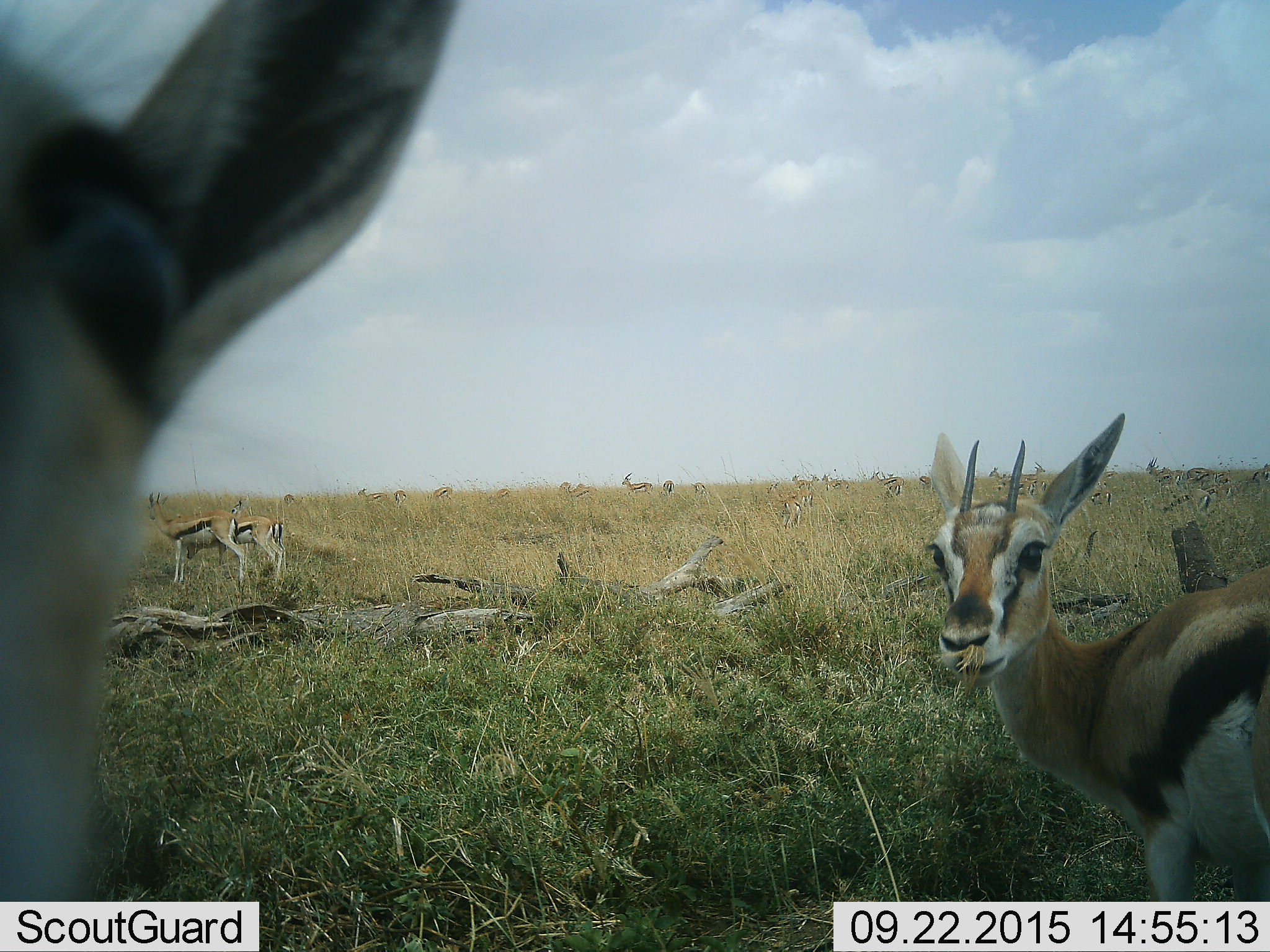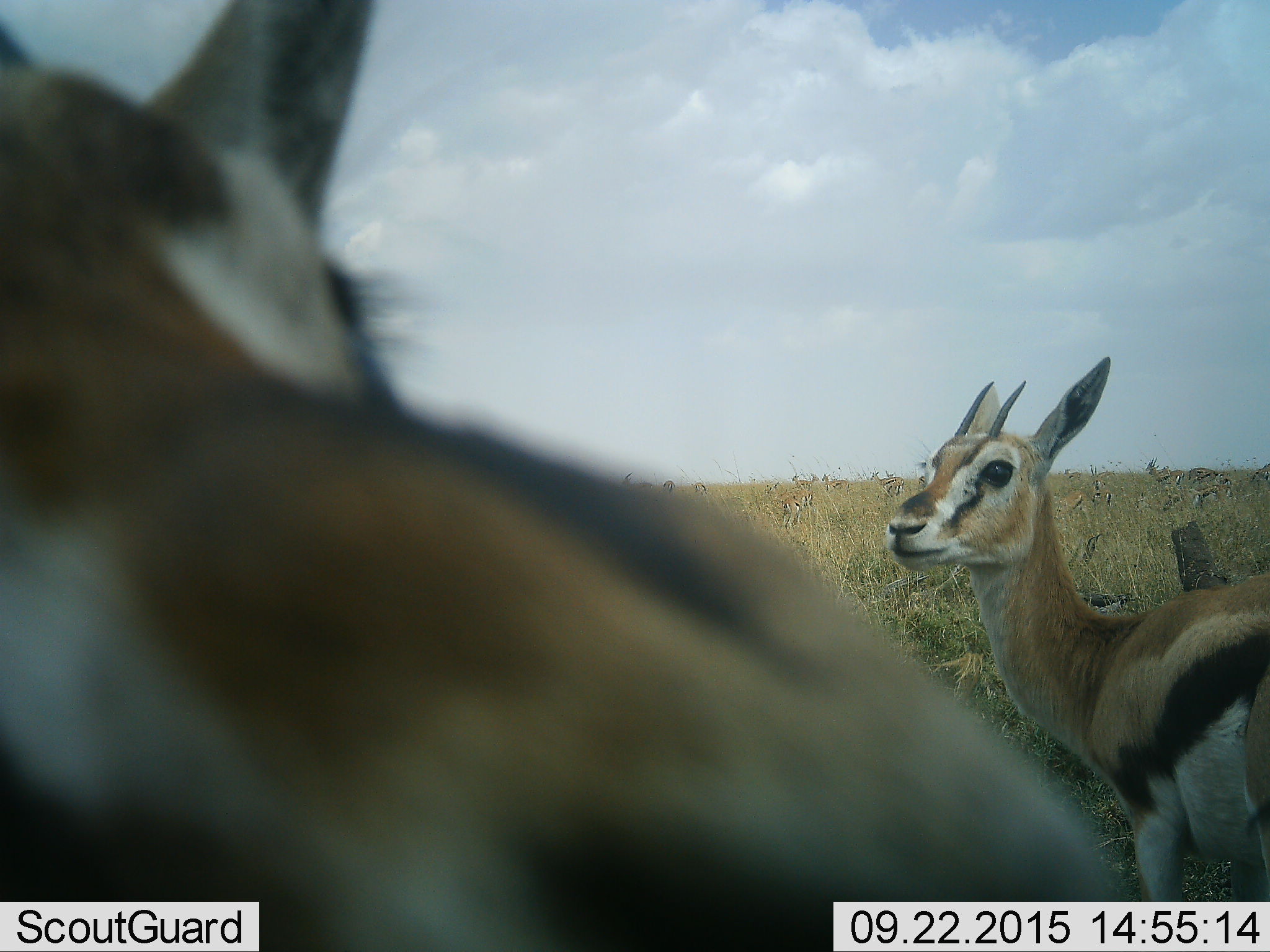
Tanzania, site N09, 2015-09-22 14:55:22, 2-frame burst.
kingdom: Animalia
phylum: Chordata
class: Mammalia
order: Artiodactyla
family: Bovidae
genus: Eudorcas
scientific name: Eudorcas thomsonii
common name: thomson's gazelle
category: gazellethomsons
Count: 11-50.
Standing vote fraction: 67%.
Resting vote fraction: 0%.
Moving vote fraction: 67%.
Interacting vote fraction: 33%.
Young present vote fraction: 0%.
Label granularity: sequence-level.